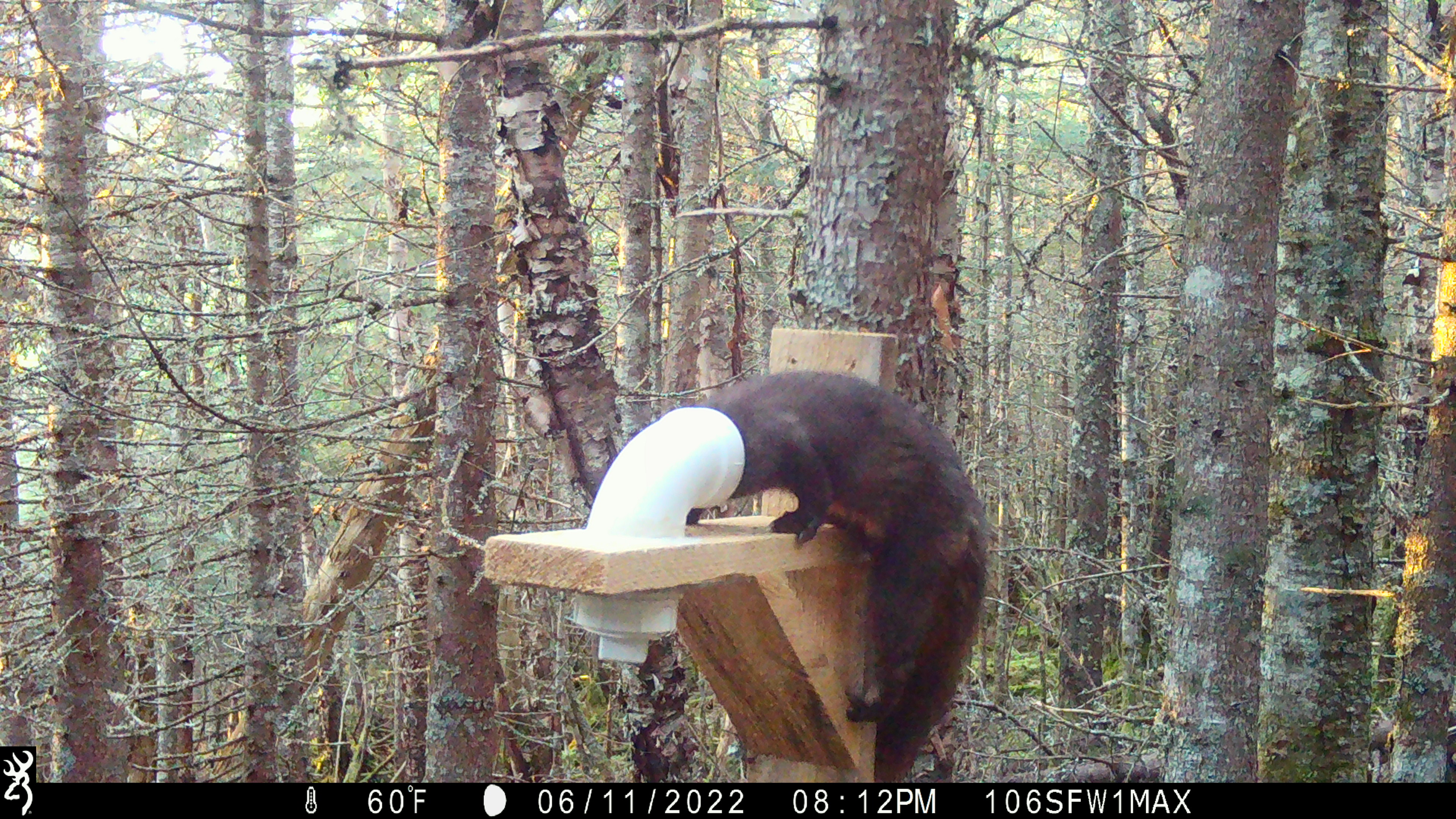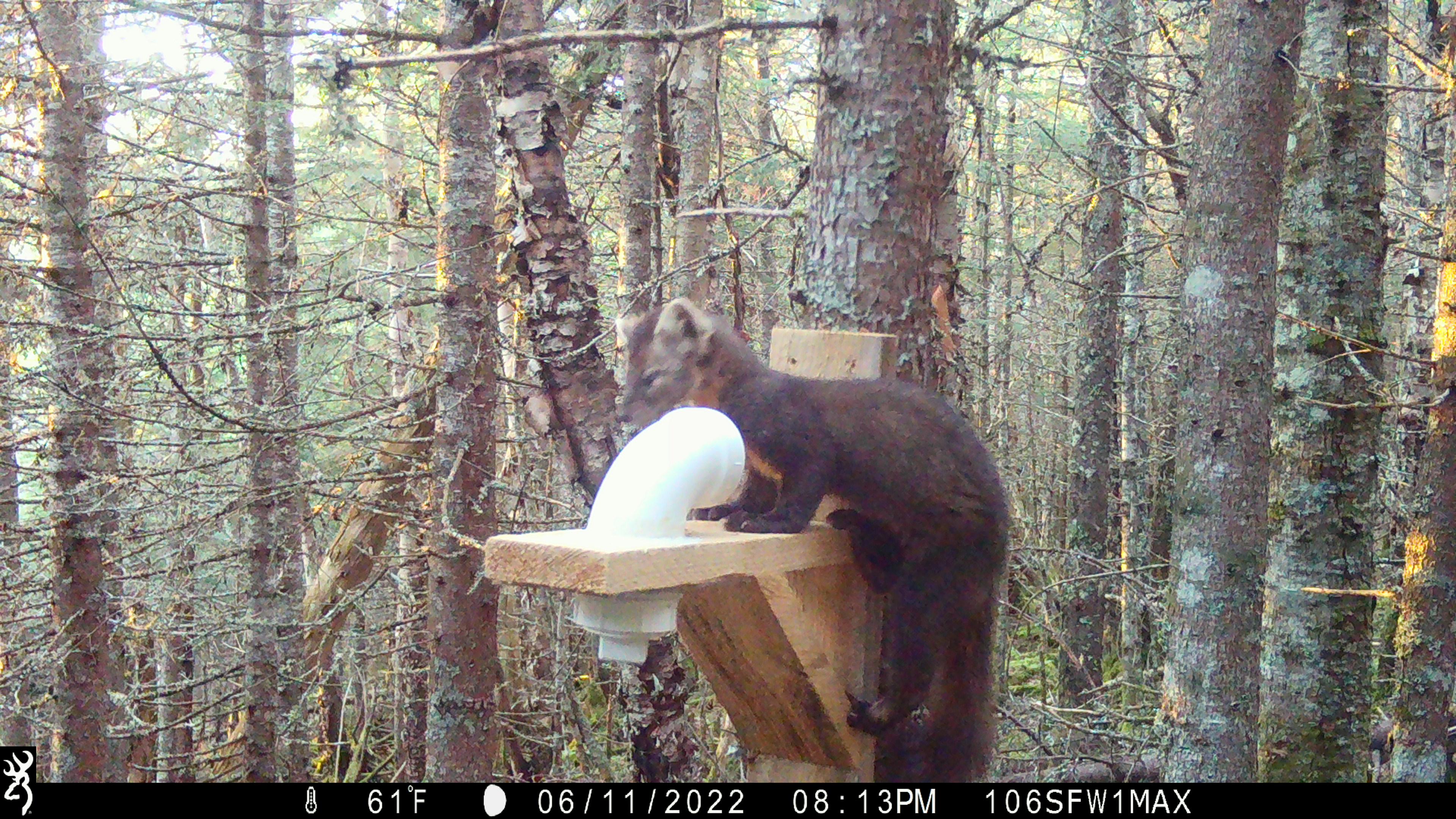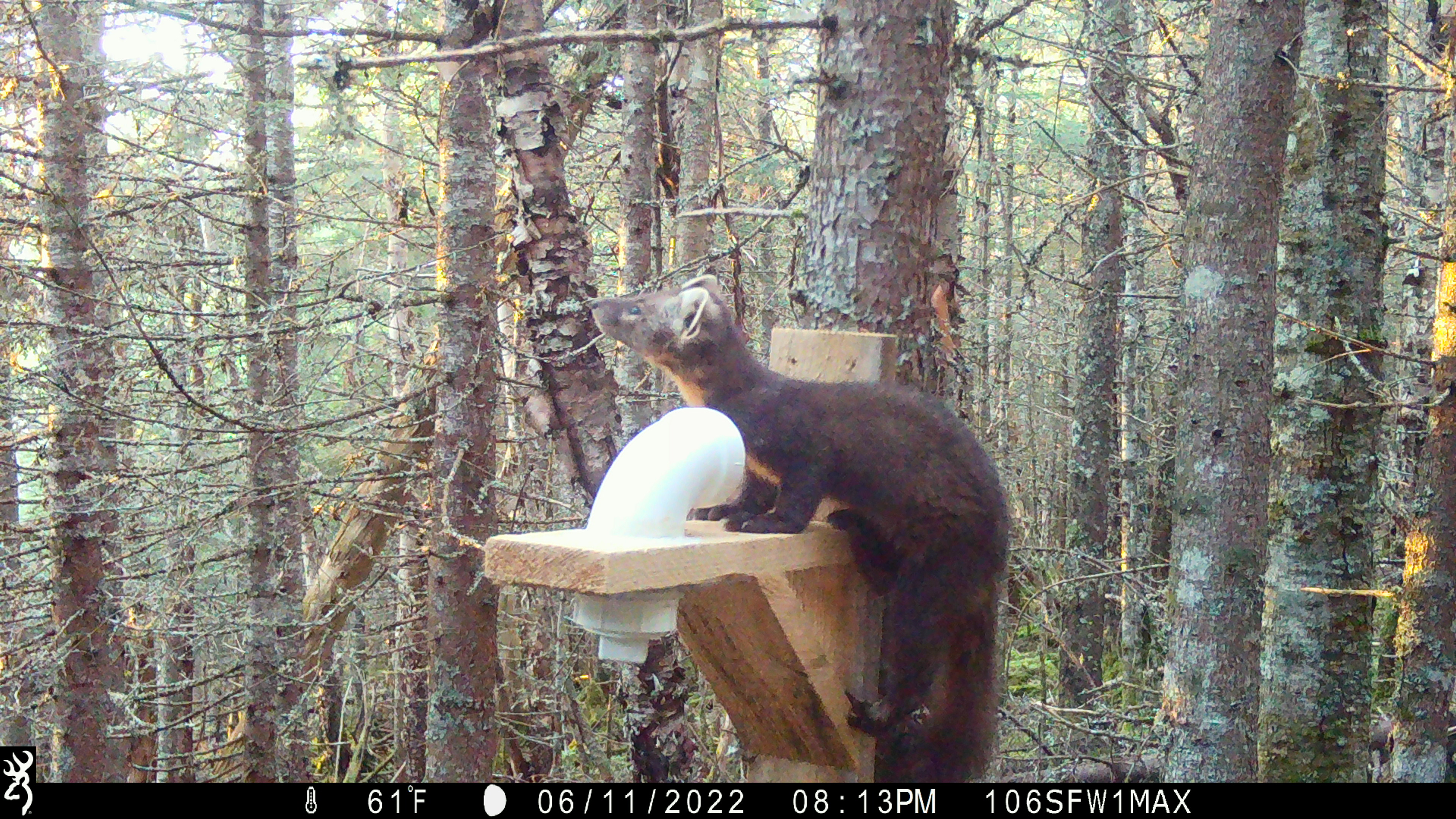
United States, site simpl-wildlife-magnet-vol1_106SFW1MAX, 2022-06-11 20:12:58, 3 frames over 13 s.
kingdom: Animalia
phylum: Chordata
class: Mammalia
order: Carnivora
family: Mustelidae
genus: Martes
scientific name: Martes americana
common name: american marten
American marten (Martes americana).